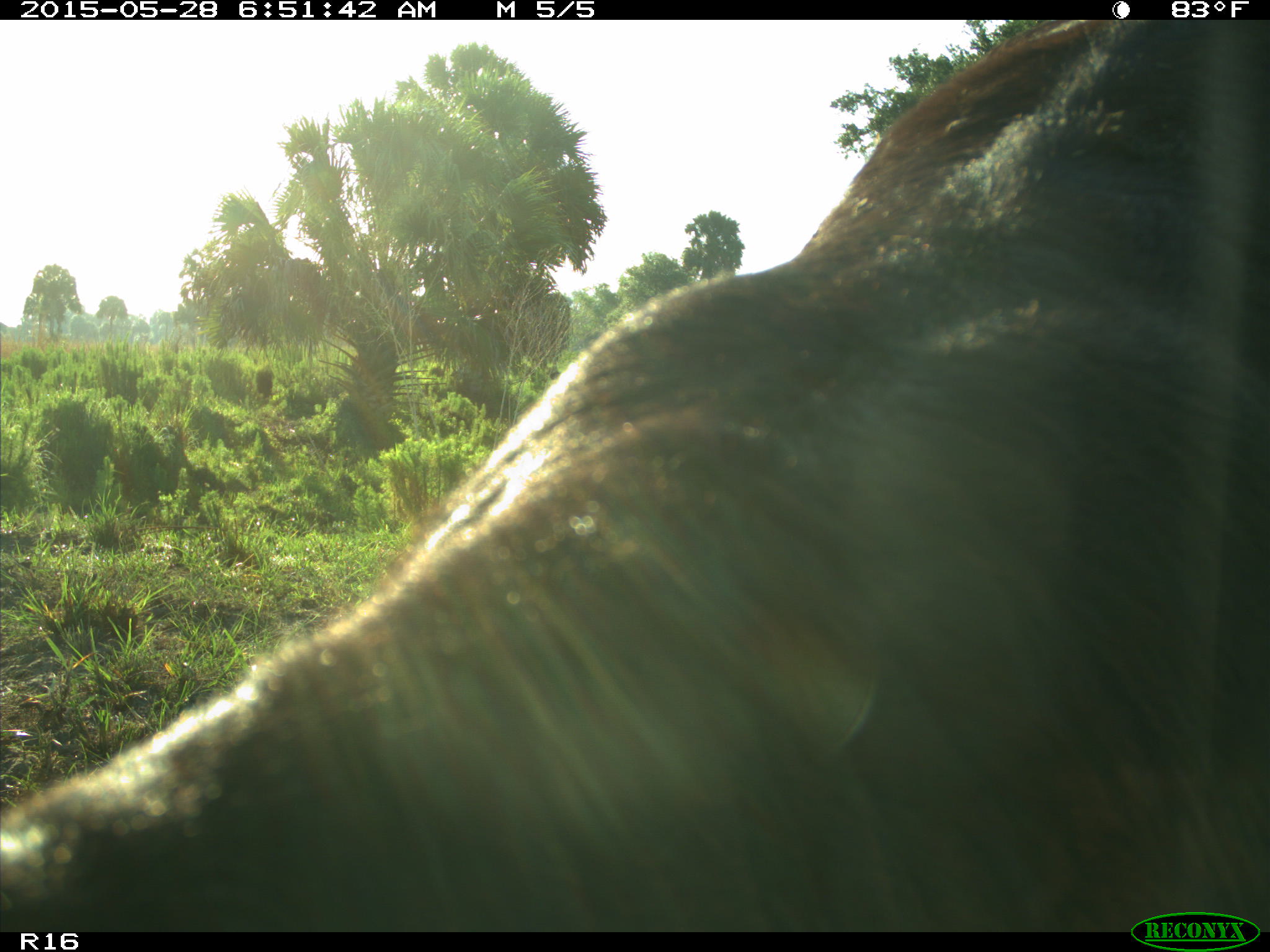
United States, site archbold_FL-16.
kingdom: Animalia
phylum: Chordata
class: Mammalia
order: Artiodactyla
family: Bovidae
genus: Bos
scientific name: Bos taurus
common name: domestic cow